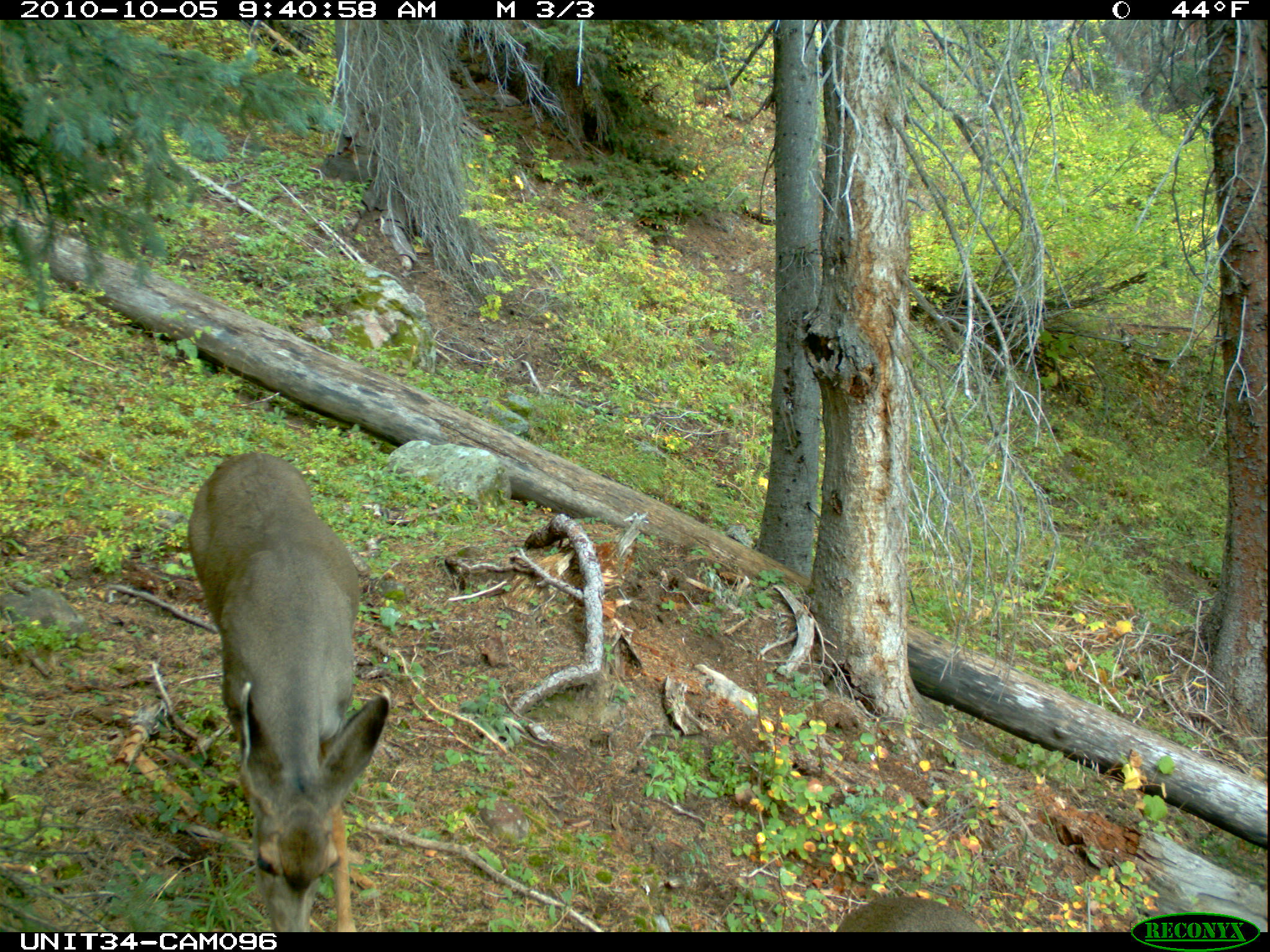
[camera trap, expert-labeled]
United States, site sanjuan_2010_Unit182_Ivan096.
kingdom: Animalia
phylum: Chordata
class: Mammalia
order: Artiodactyla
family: Cervidae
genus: Odocoileus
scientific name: Odocoileus hemionus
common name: mule deer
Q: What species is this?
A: Odocoileus hemionus (mule deer).